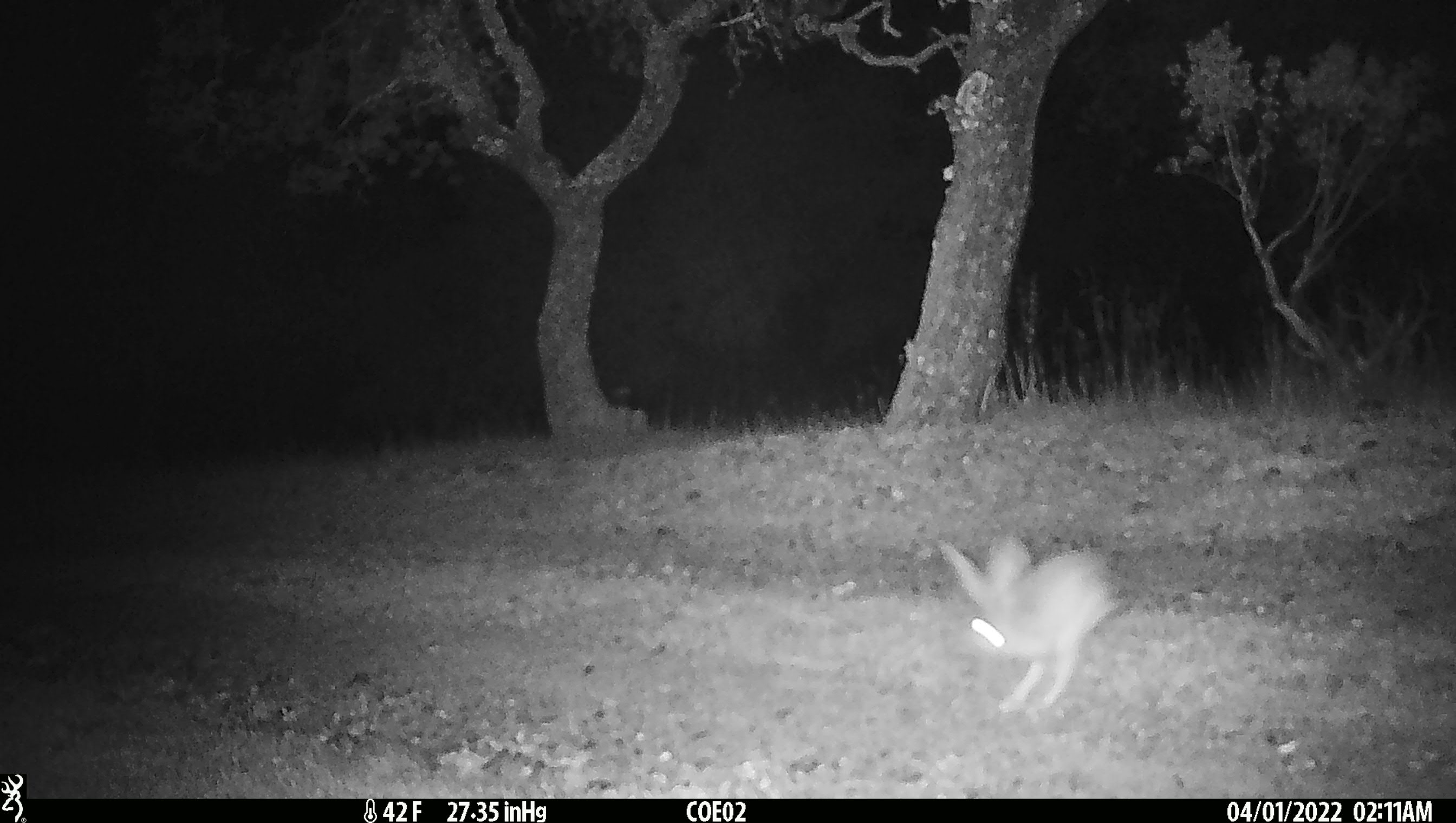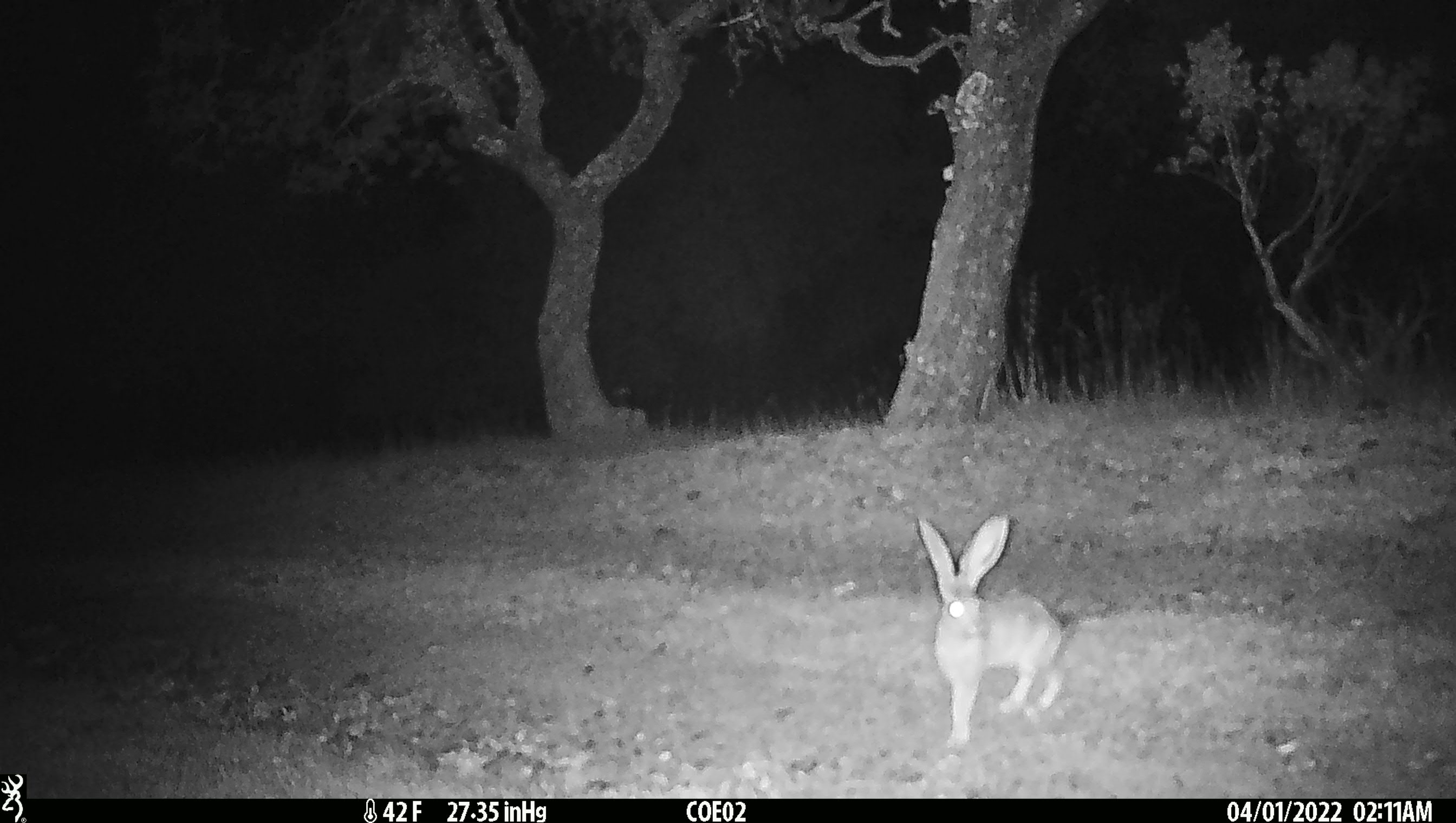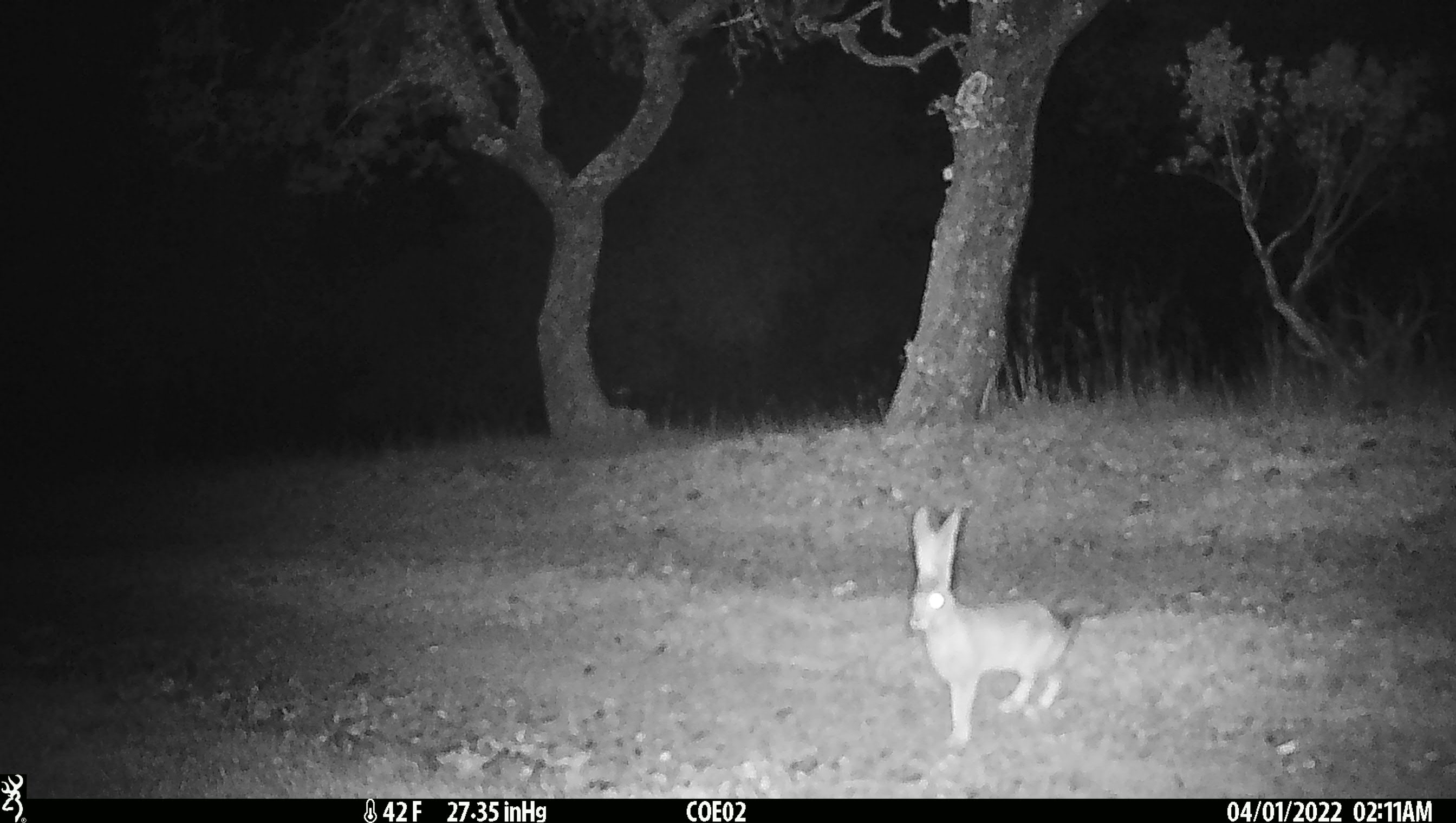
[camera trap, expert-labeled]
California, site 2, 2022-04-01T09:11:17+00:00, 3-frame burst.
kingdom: Animalia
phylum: Chordata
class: Mammalia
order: Lagomorpha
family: Leporidae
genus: Lepus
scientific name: Lepus californicus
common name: black-tailed jackrabbit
Black-tailed jackrabbit (Lepus californicus).